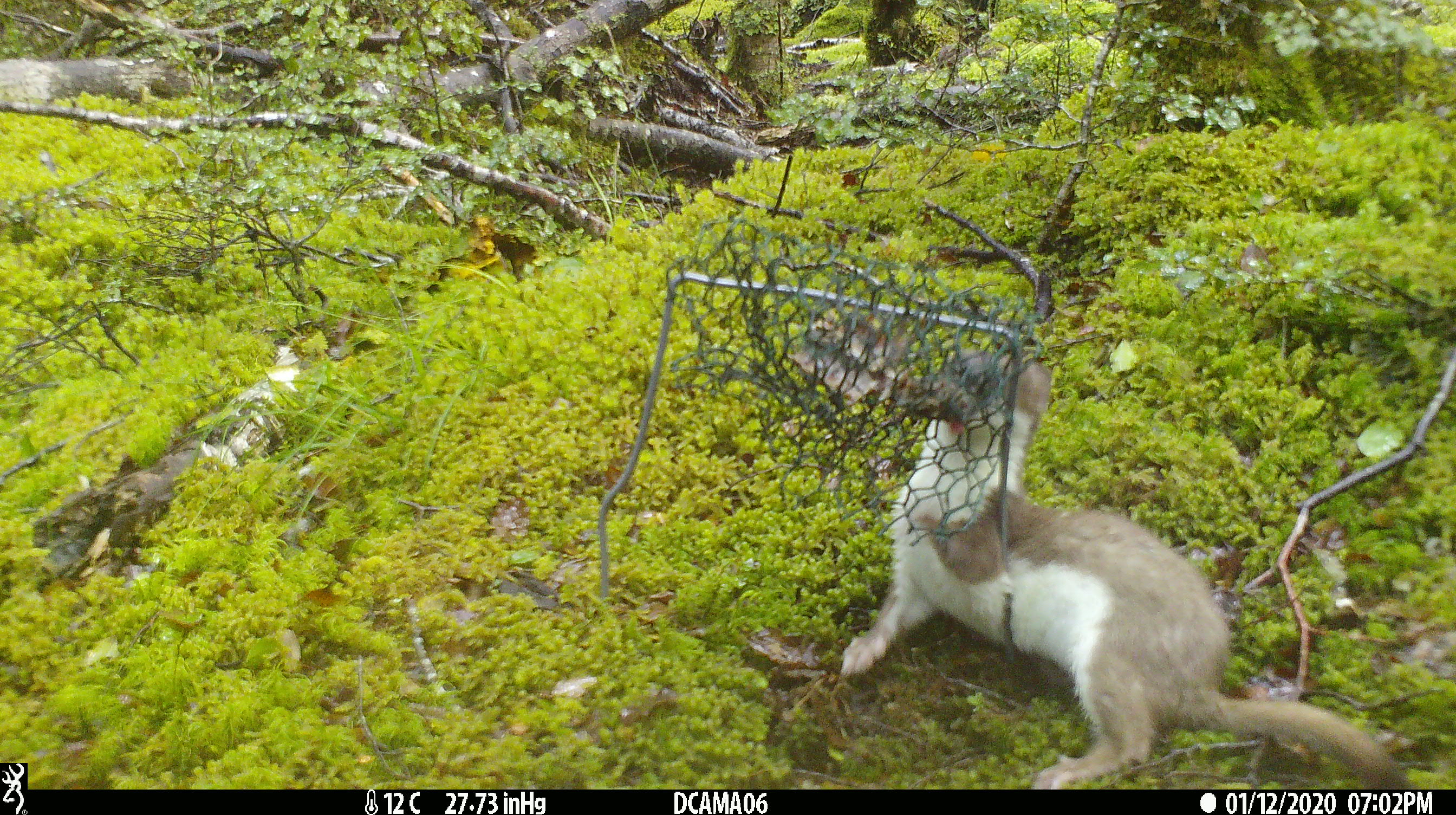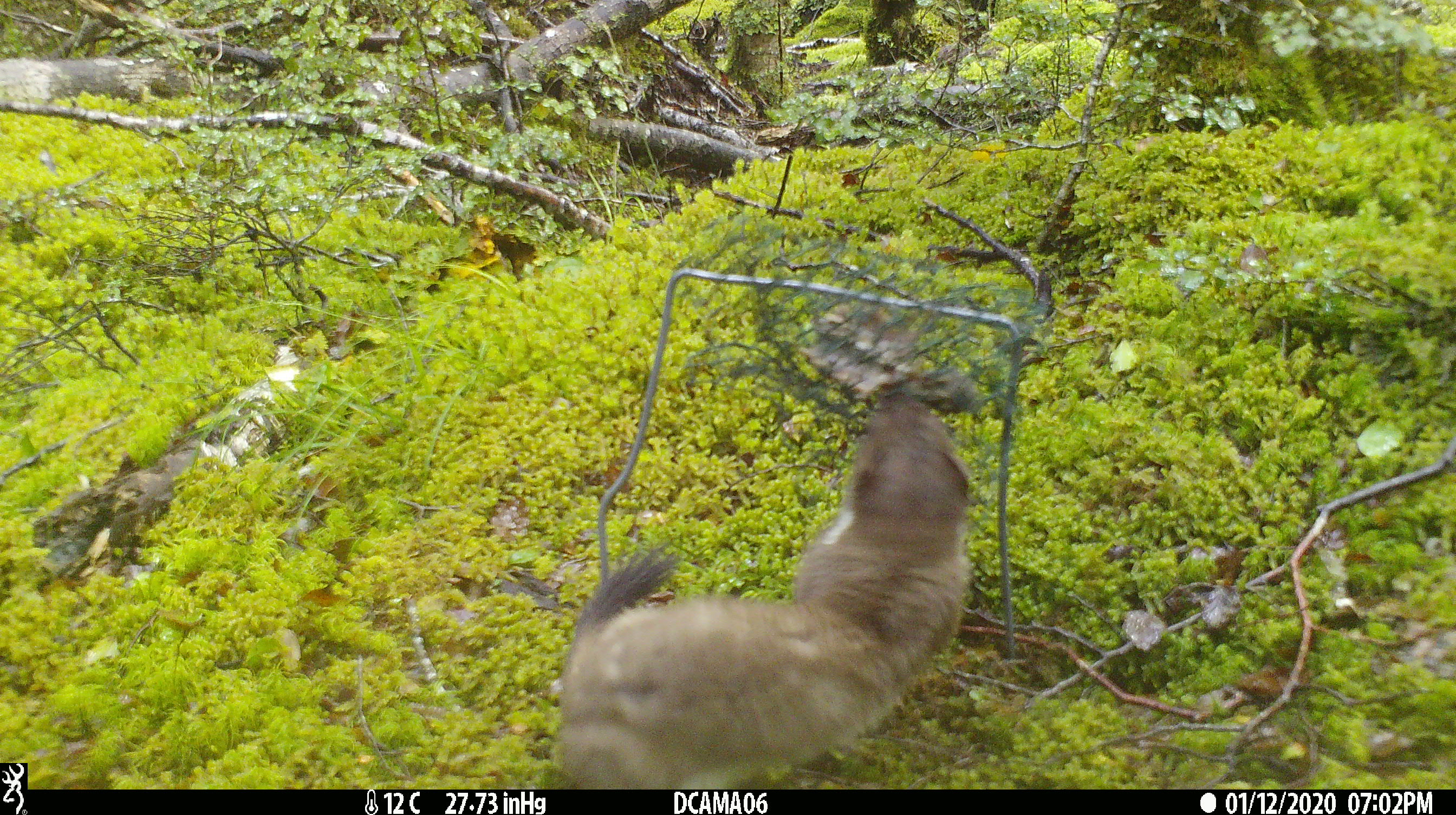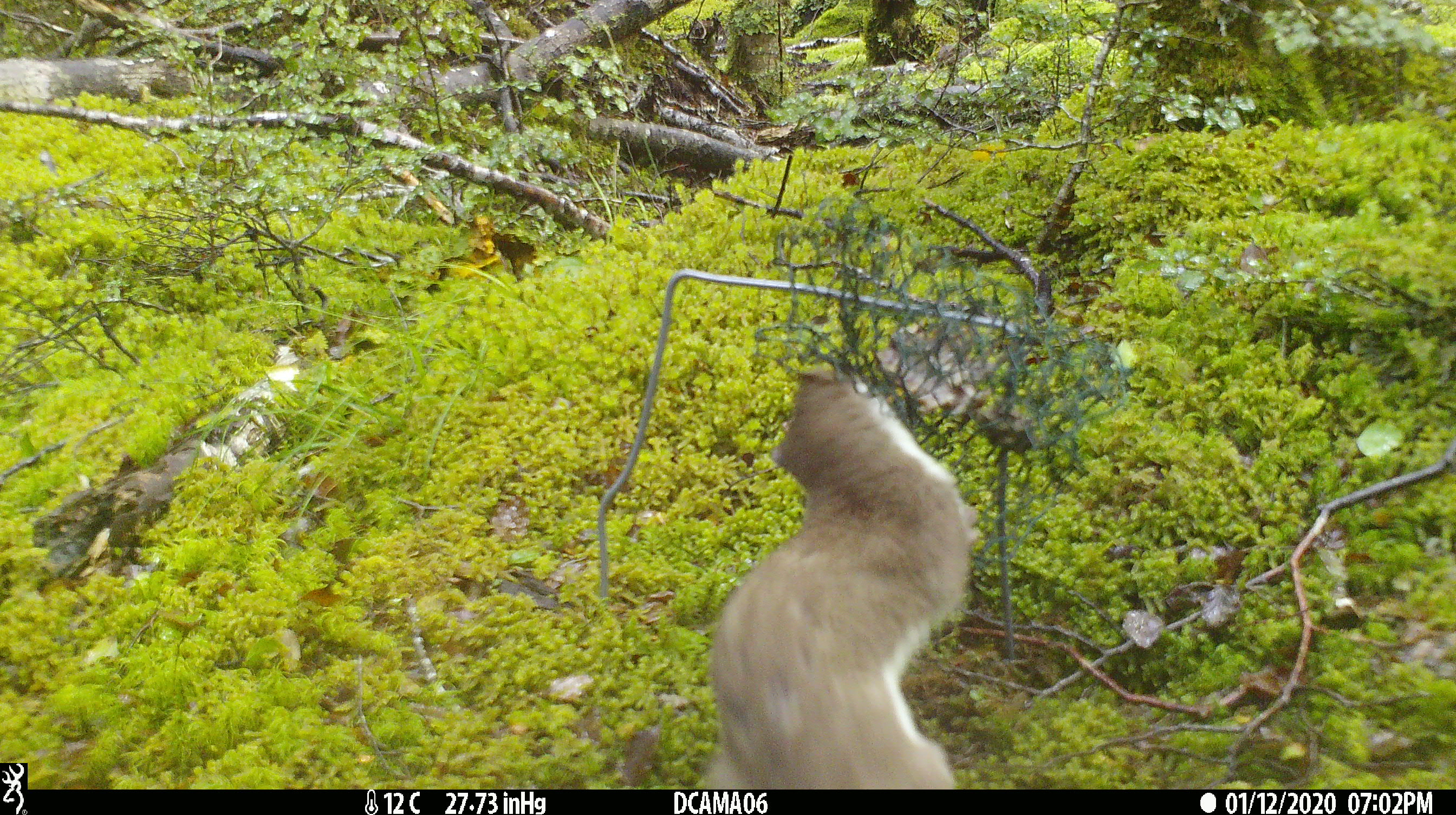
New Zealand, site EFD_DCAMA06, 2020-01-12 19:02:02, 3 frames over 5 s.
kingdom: Animalia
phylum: Chordata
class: Mammalia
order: Carnivora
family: Mustelidae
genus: Mustela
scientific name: Mustela erminea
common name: stoat